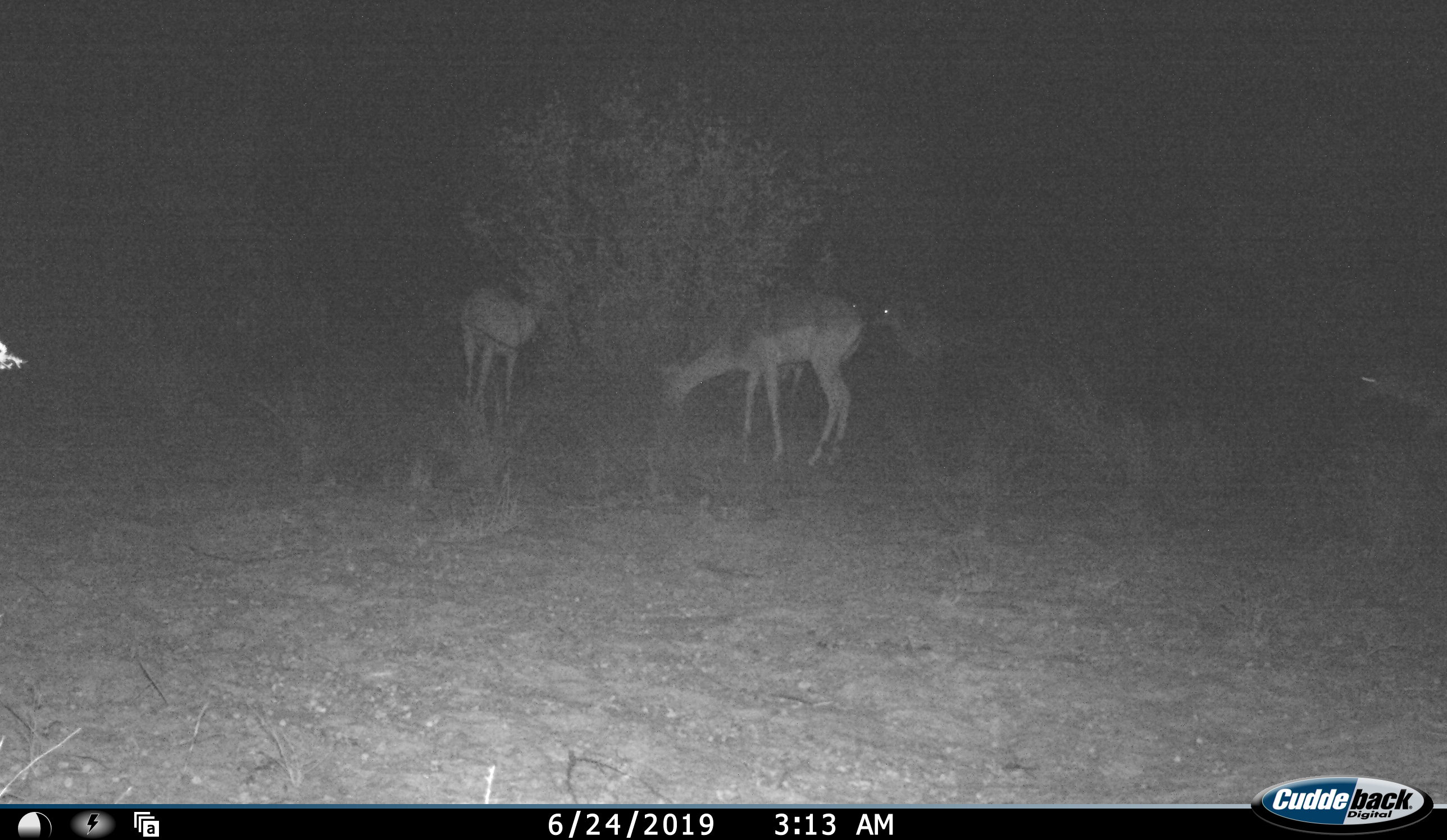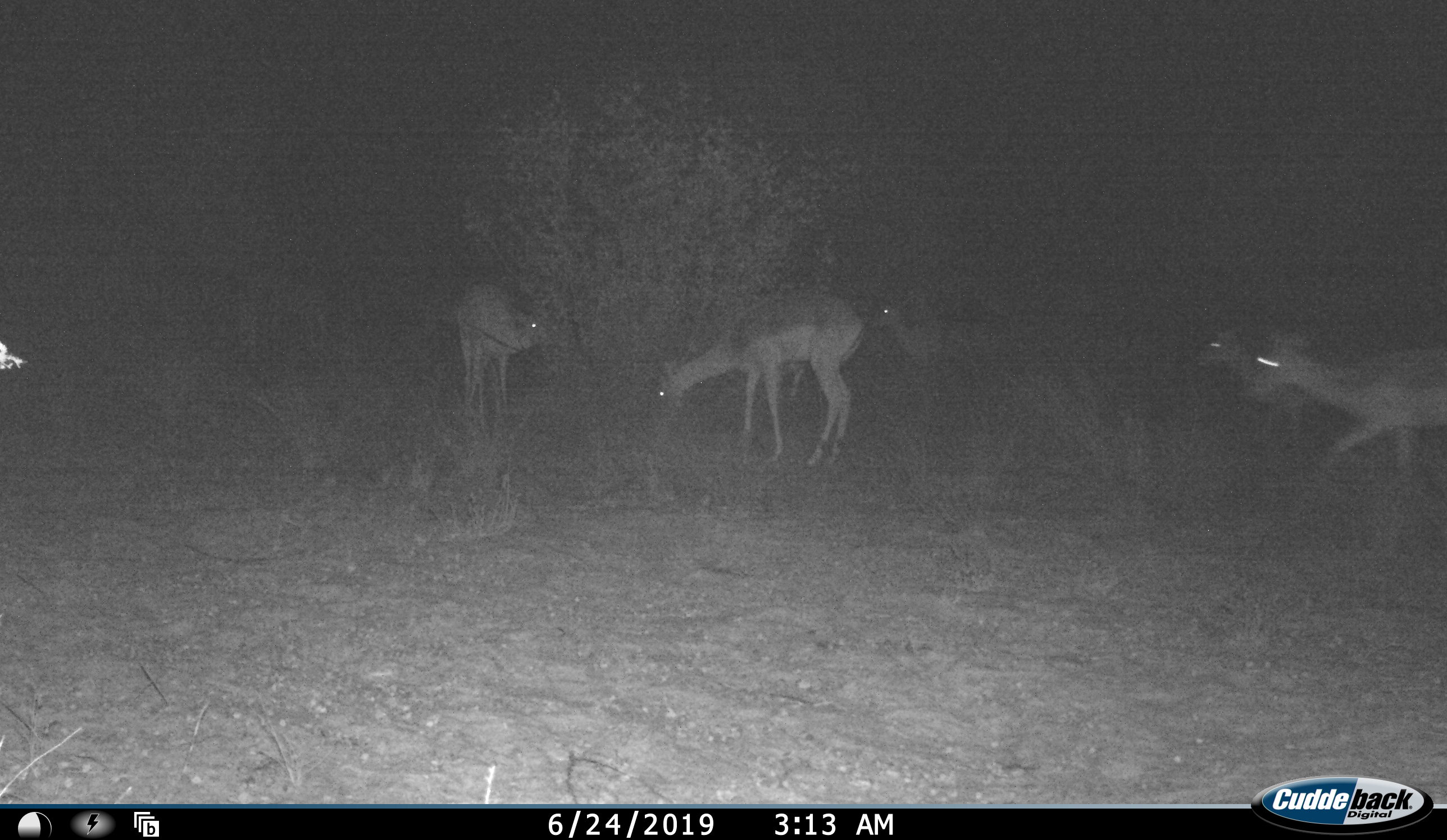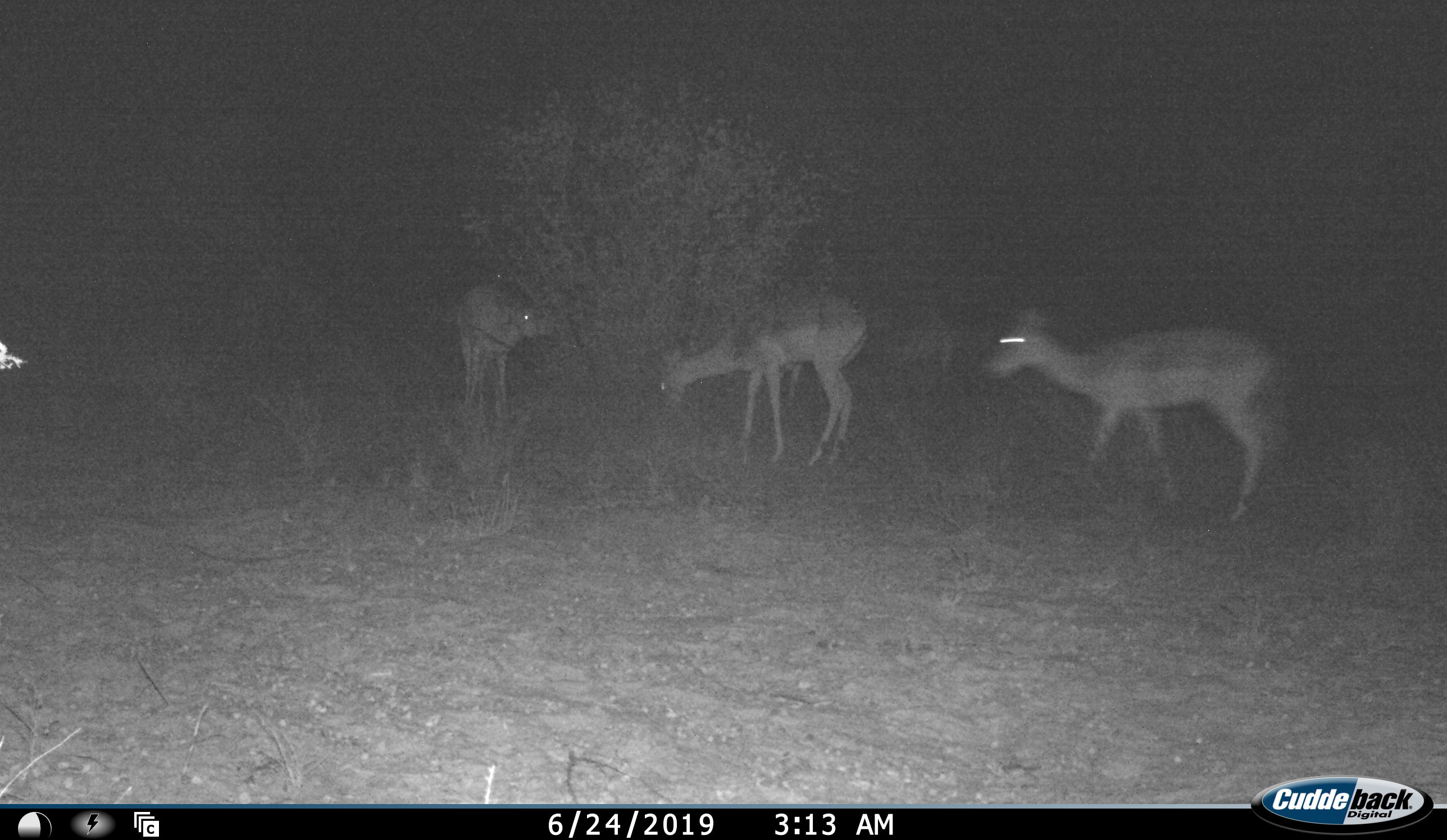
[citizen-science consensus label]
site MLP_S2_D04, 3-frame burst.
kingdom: Animalia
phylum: Chordata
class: Mammalia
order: Artiodactyla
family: Bovidae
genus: Aepyceros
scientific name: Aepyceros melampus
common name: impala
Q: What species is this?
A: Impala (Aepyceros melampus).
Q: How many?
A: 5.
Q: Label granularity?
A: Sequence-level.